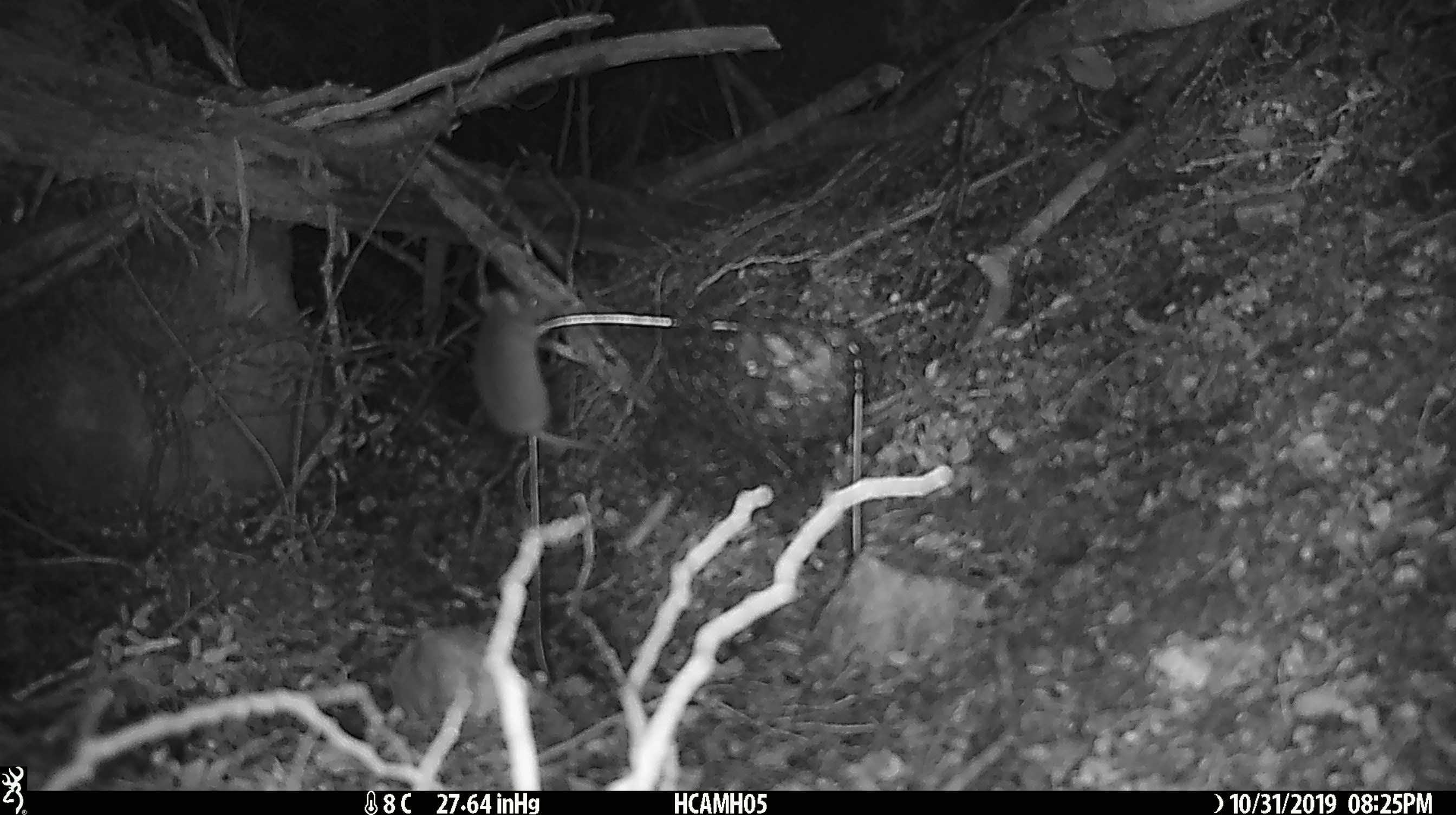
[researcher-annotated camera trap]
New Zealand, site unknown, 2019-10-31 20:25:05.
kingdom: Animalia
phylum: Chordata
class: Mammalia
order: Rodentia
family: Muridae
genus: Mus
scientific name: Mus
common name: mouse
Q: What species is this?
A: Mouse (Mus).